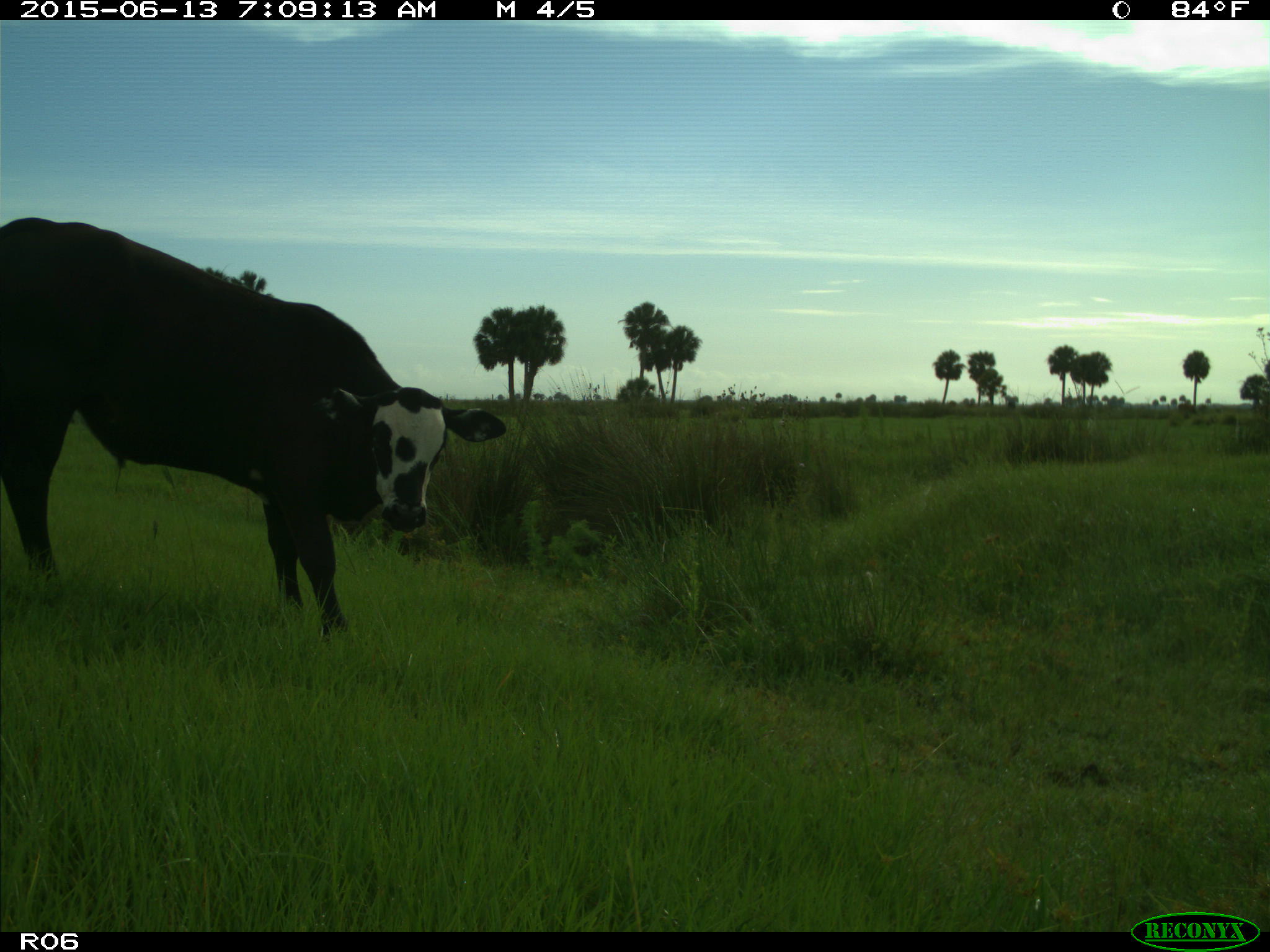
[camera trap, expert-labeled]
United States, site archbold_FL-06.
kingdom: Animalia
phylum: Chordata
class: Mammalia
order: Artiodactyla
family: Bovidae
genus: Bos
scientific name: Bos taurus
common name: domestic cow